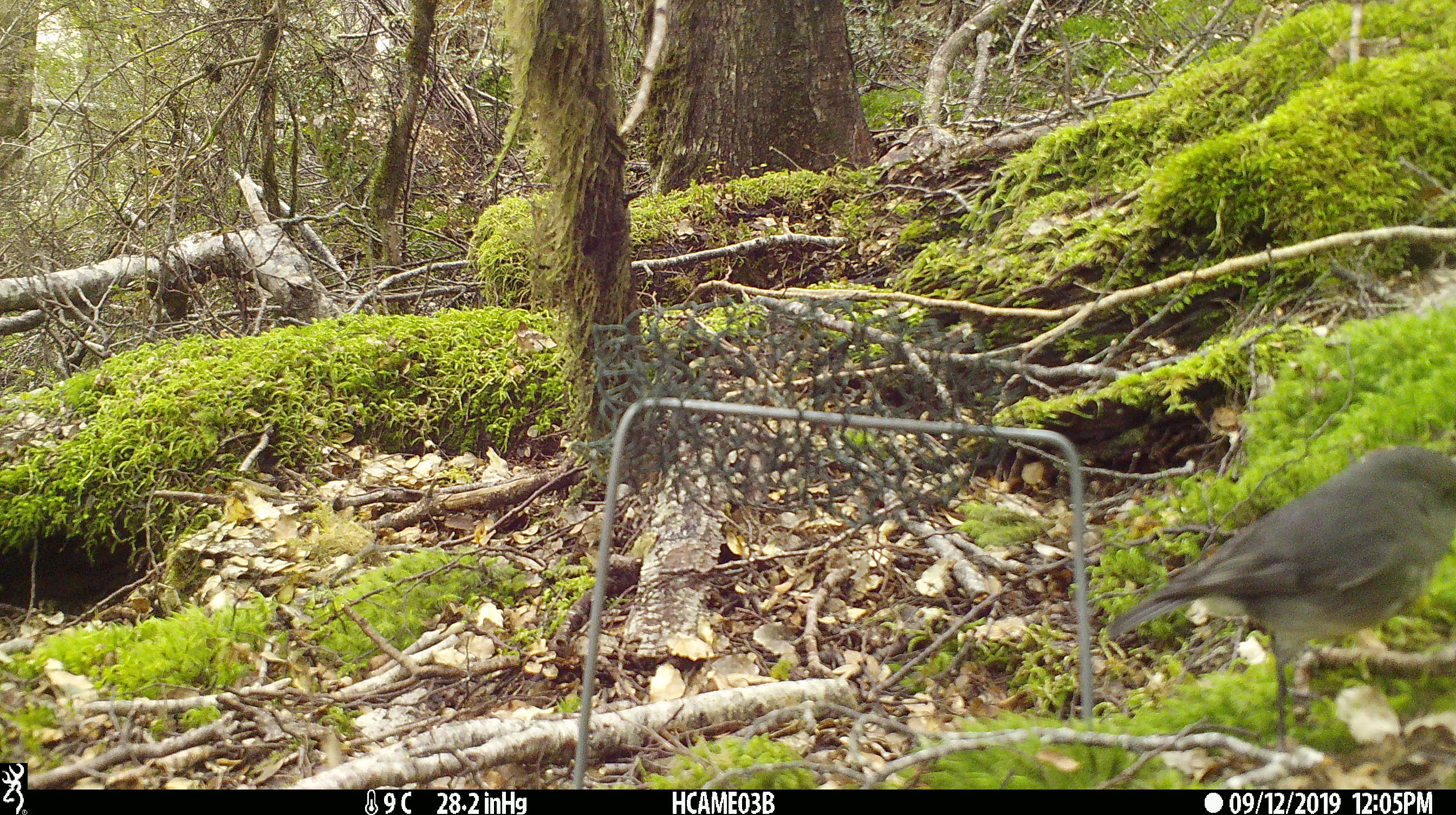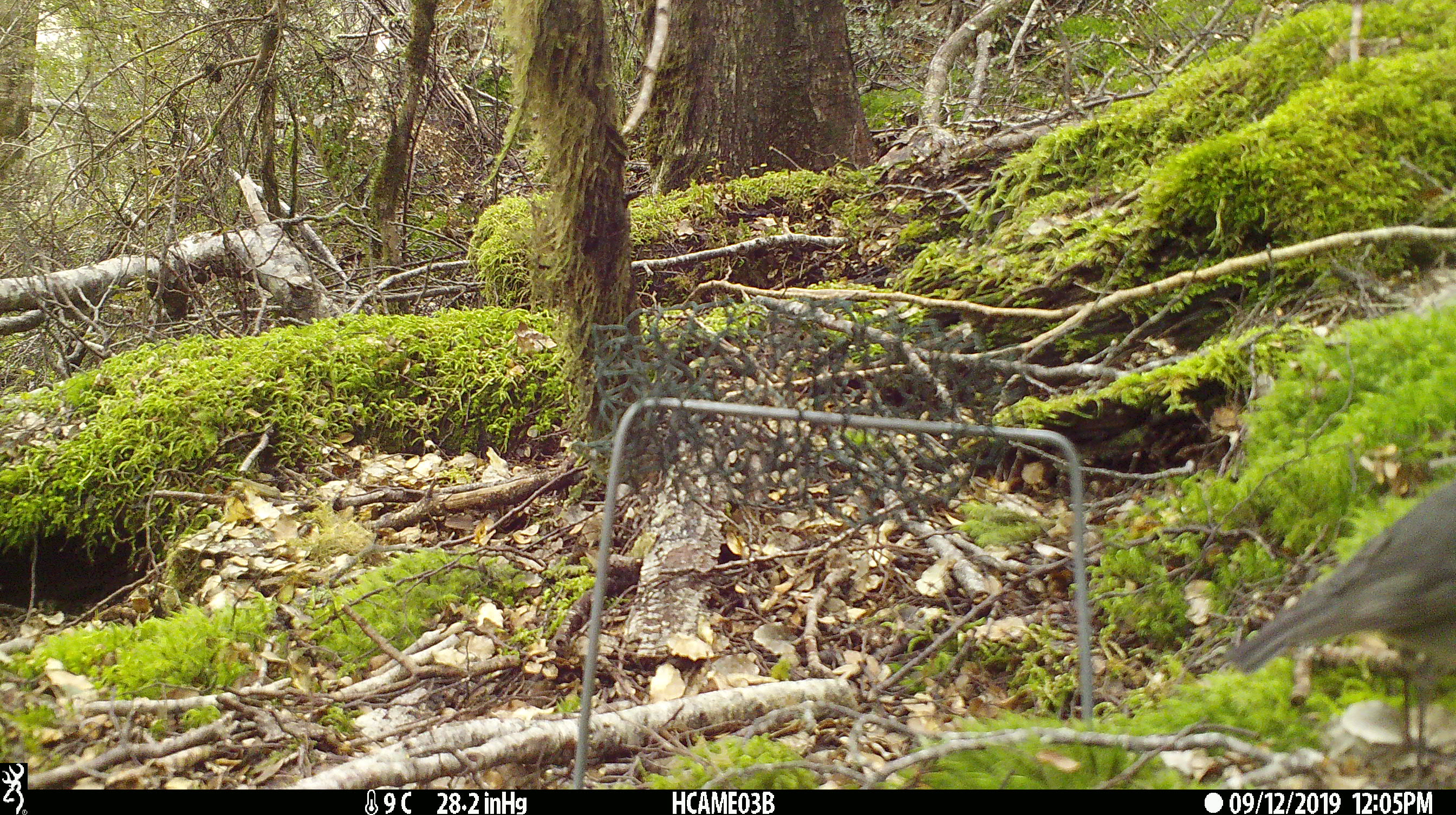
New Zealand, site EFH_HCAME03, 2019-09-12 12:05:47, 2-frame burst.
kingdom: Animalia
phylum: Chordata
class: Aves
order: Passeriformes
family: Petroicidae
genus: Petroica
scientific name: Petroica australis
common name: new zealand robin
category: robin